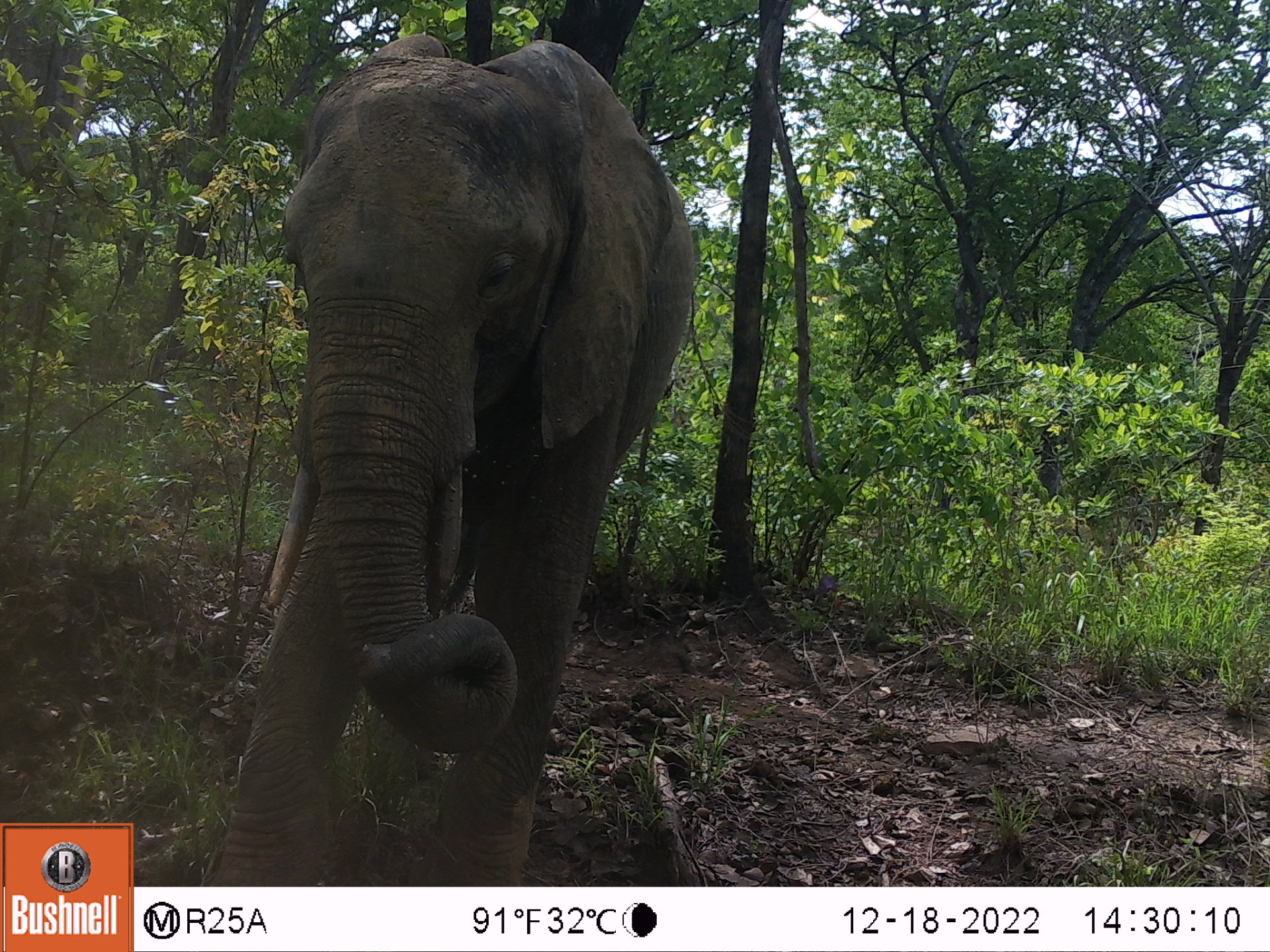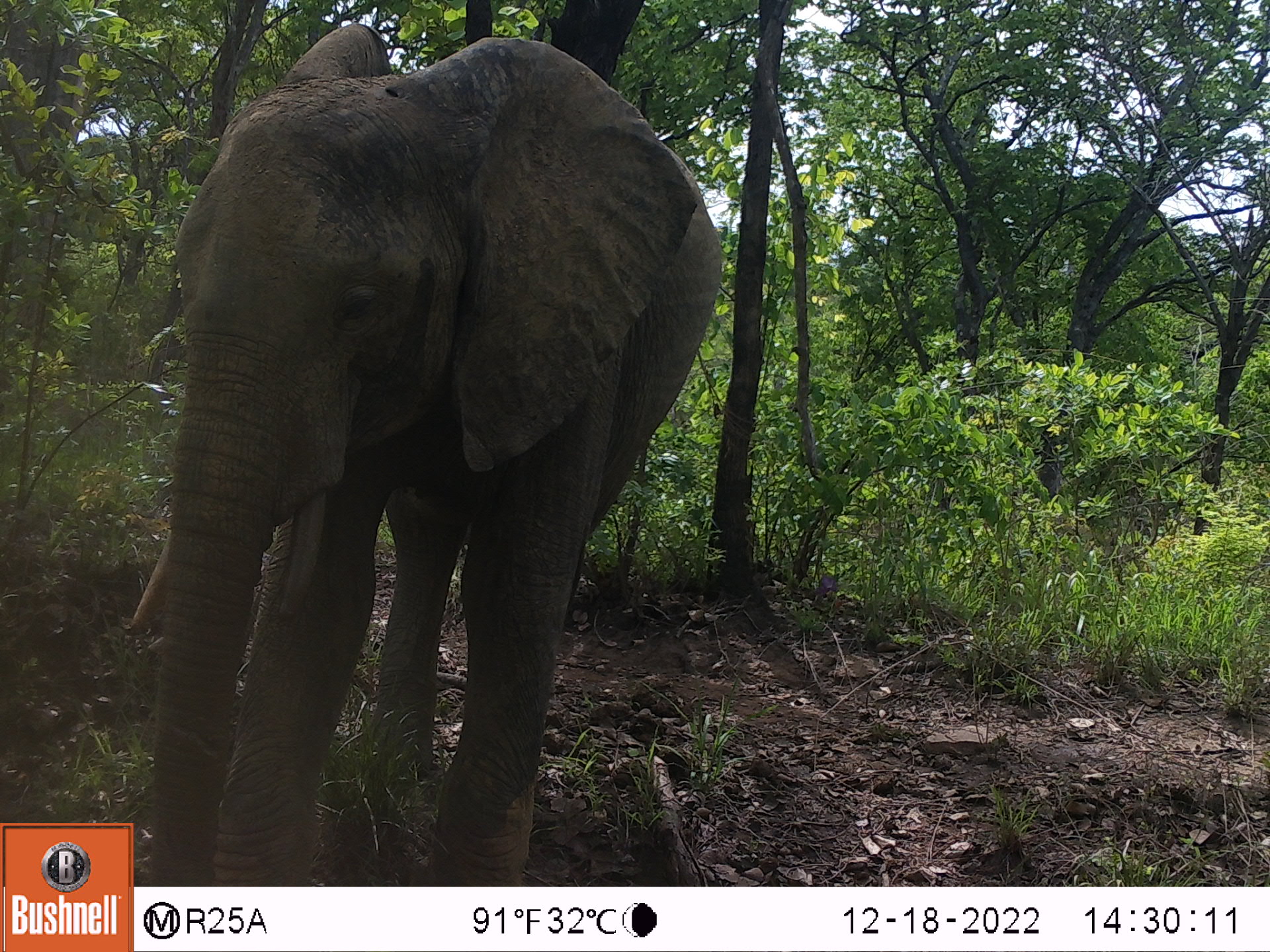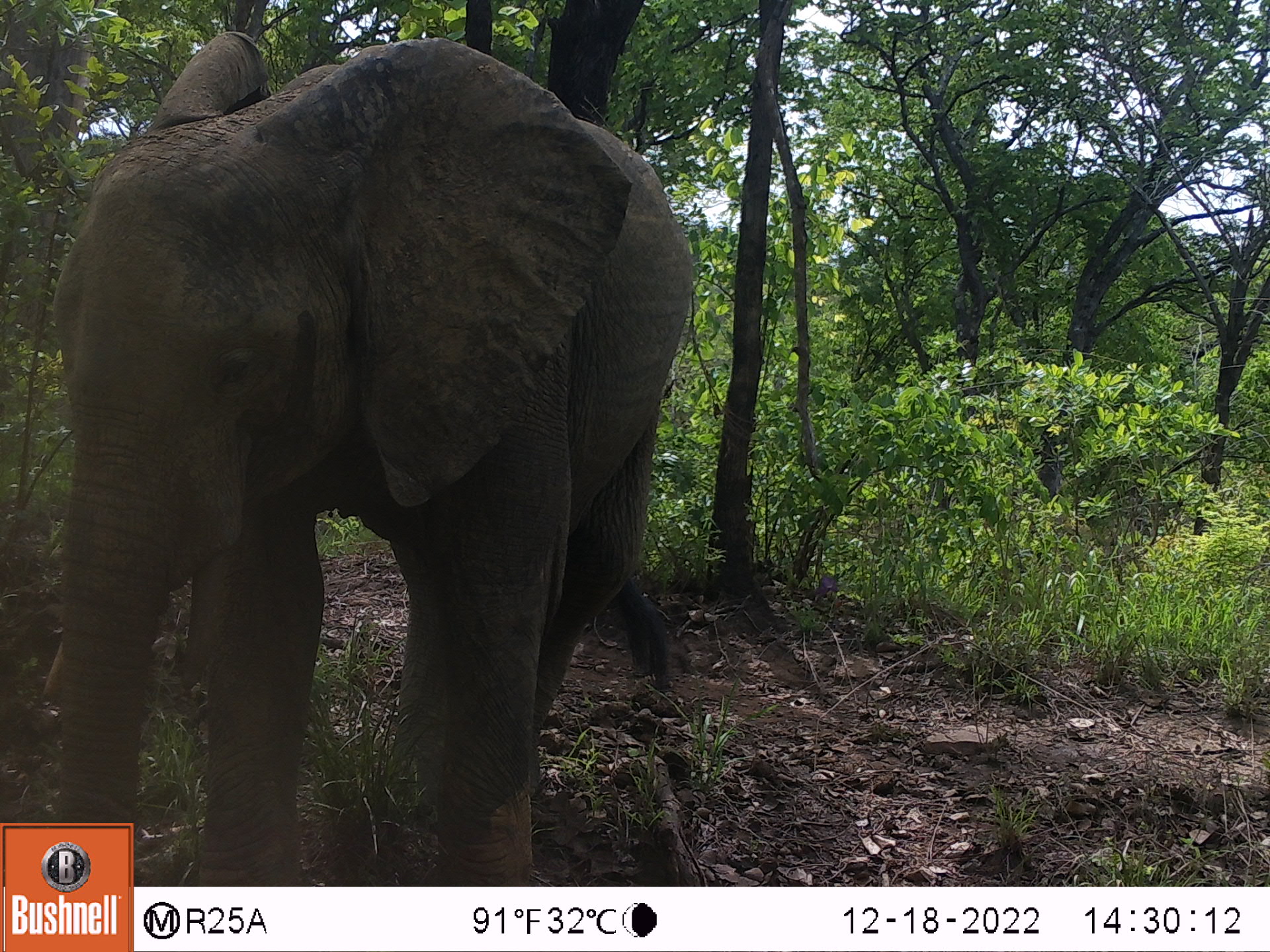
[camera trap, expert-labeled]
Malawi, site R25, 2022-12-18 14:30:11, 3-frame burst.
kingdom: Animalia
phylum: Chordata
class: Mammalia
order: Proboscidea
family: Elephantidae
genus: Loxodonta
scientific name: Loxodonta africana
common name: african savanna elephant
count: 1